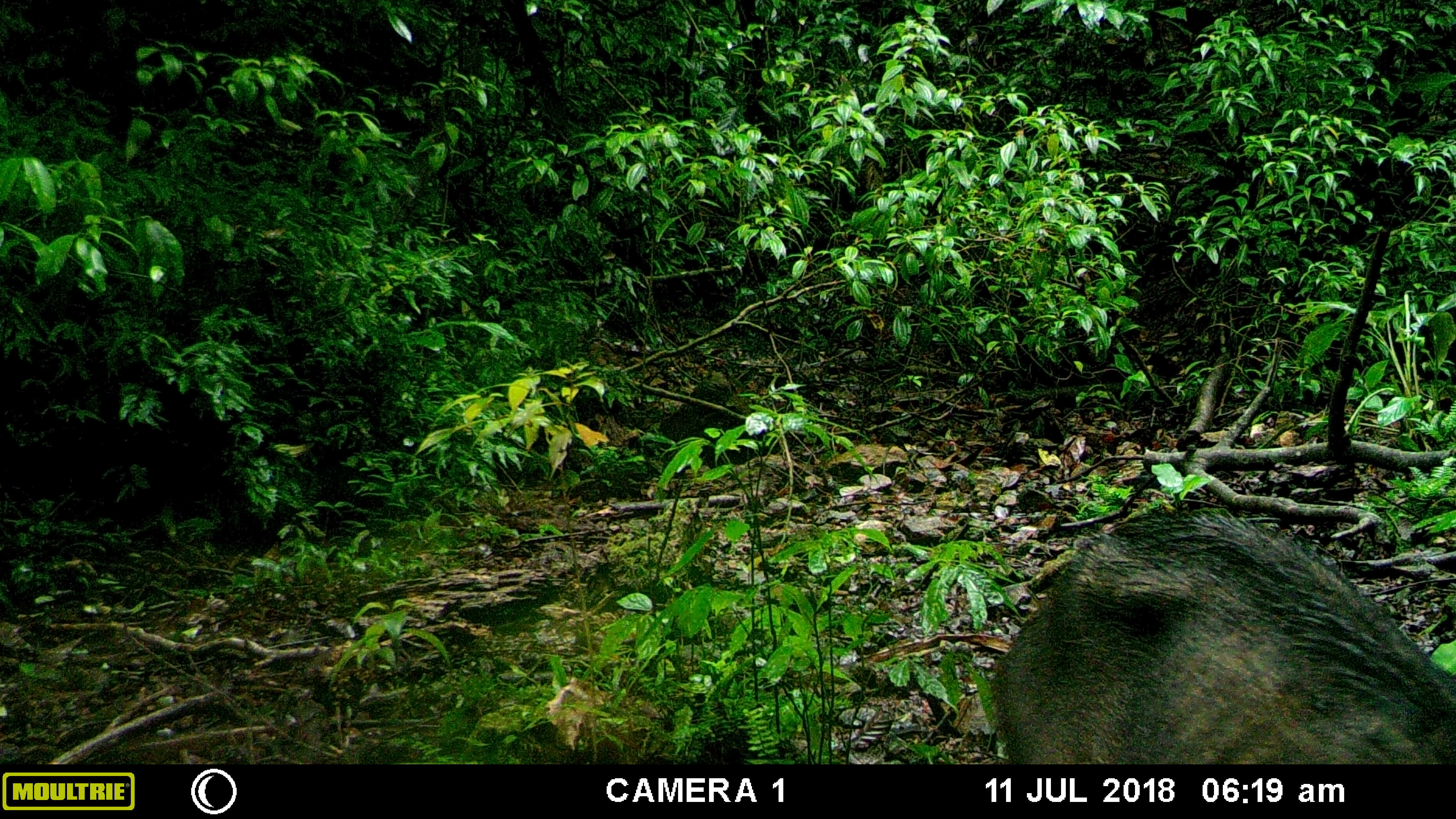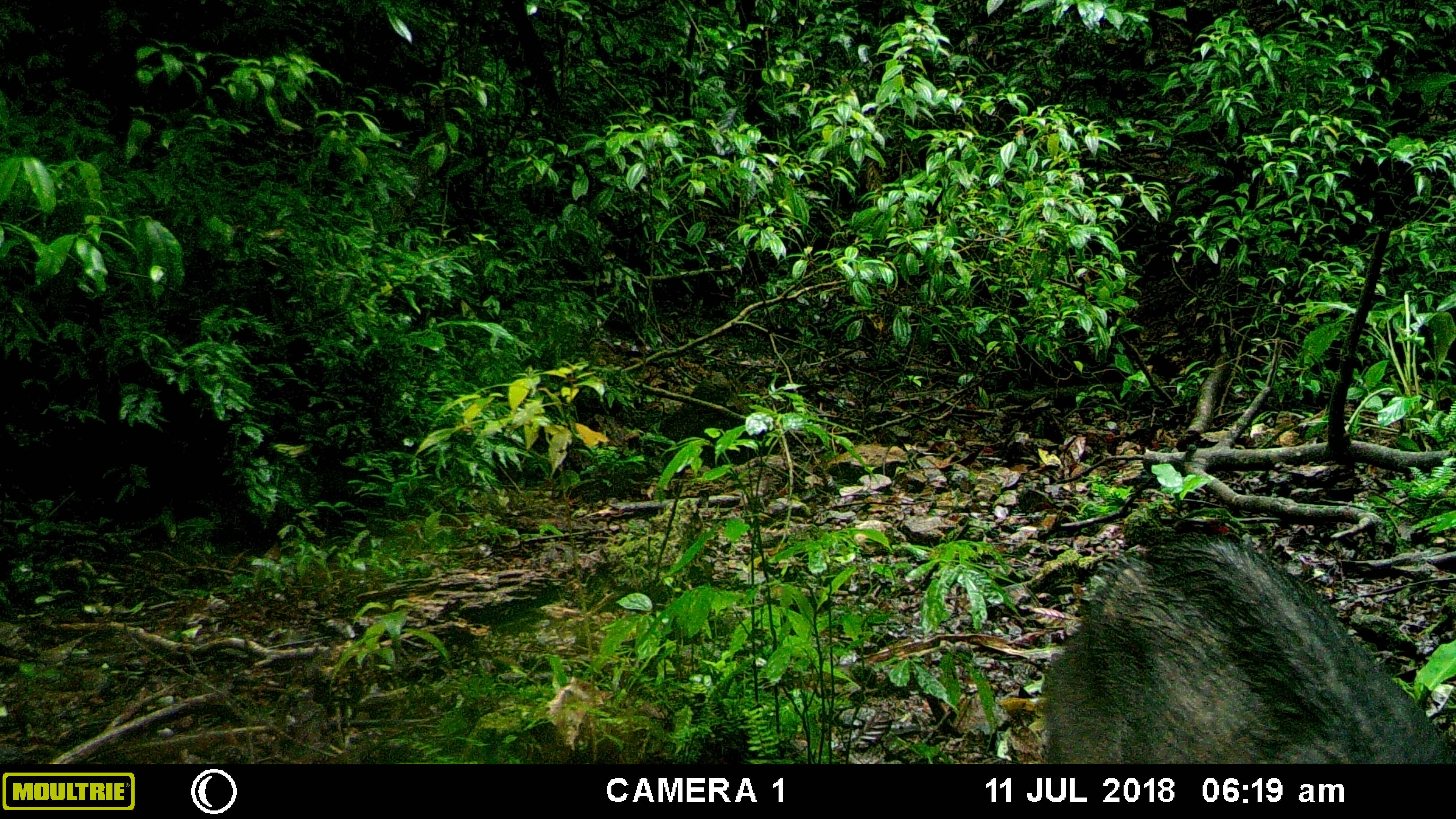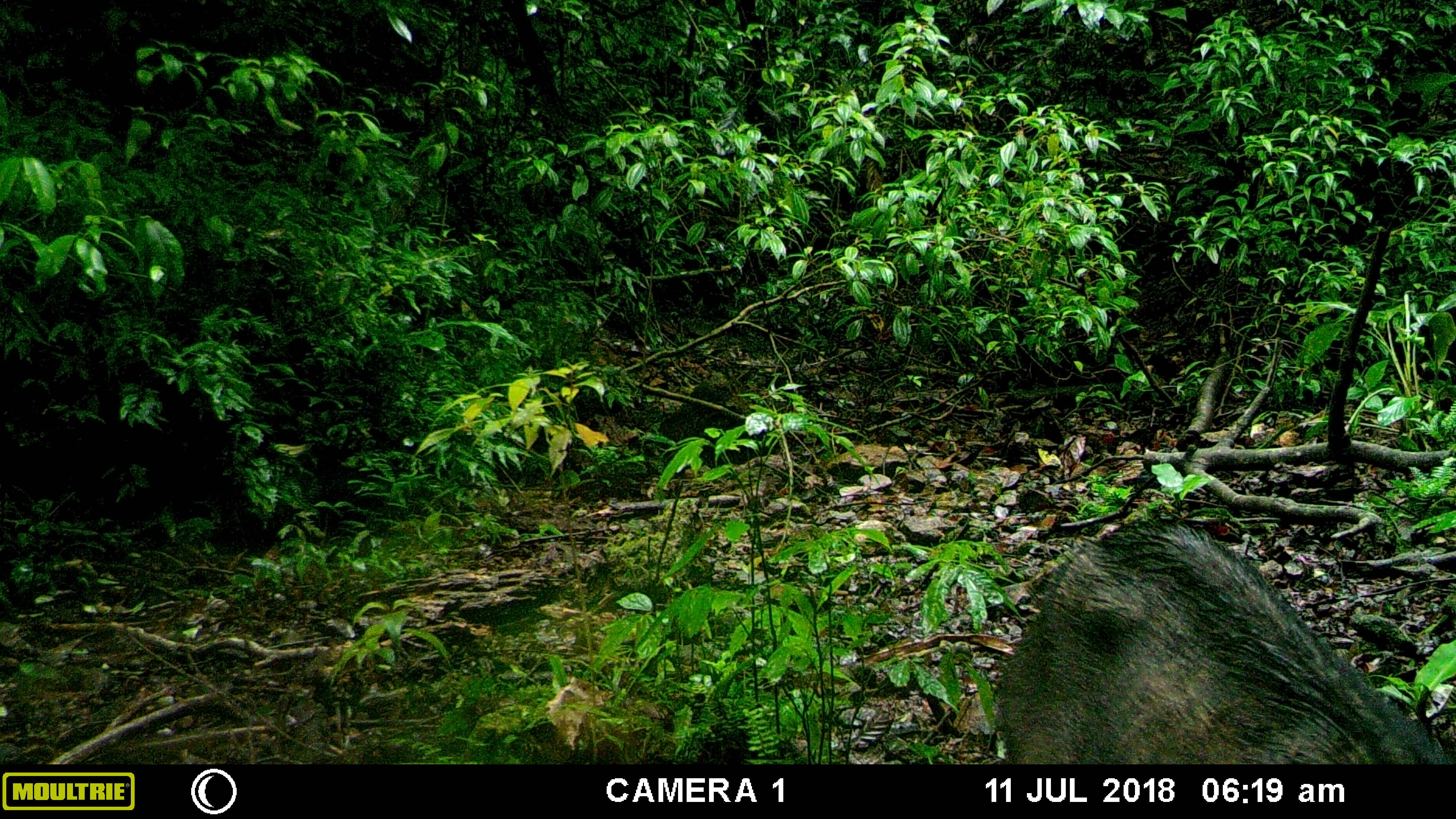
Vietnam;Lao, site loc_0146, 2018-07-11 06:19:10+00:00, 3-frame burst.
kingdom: Animalia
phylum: Chordata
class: Mammalia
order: Artiodactyla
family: Suidae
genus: Sus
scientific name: Sus scrofa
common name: eurasian wild pig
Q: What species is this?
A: Eurasian wild pig (Sus scrofa).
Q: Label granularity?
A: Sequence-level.